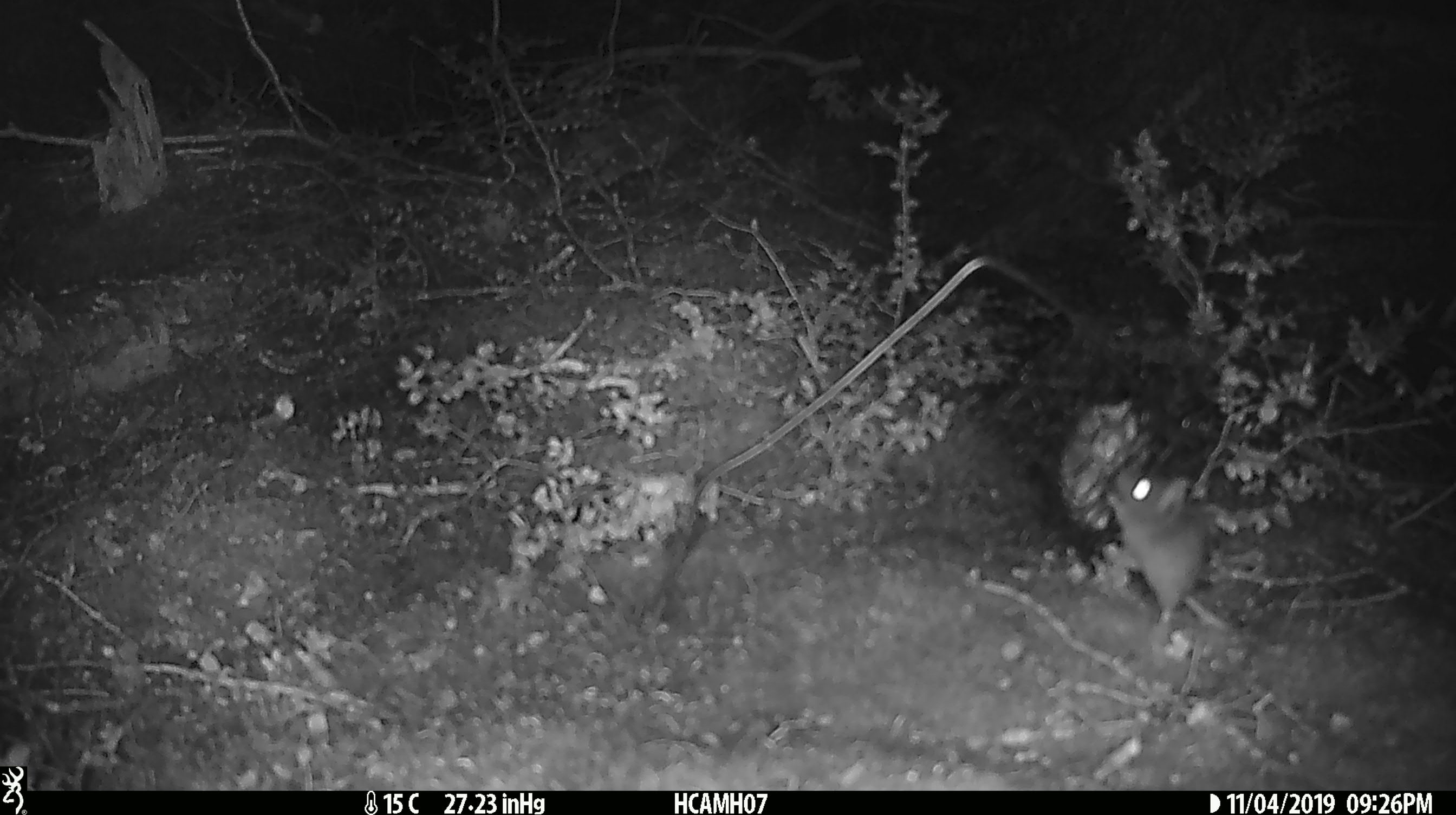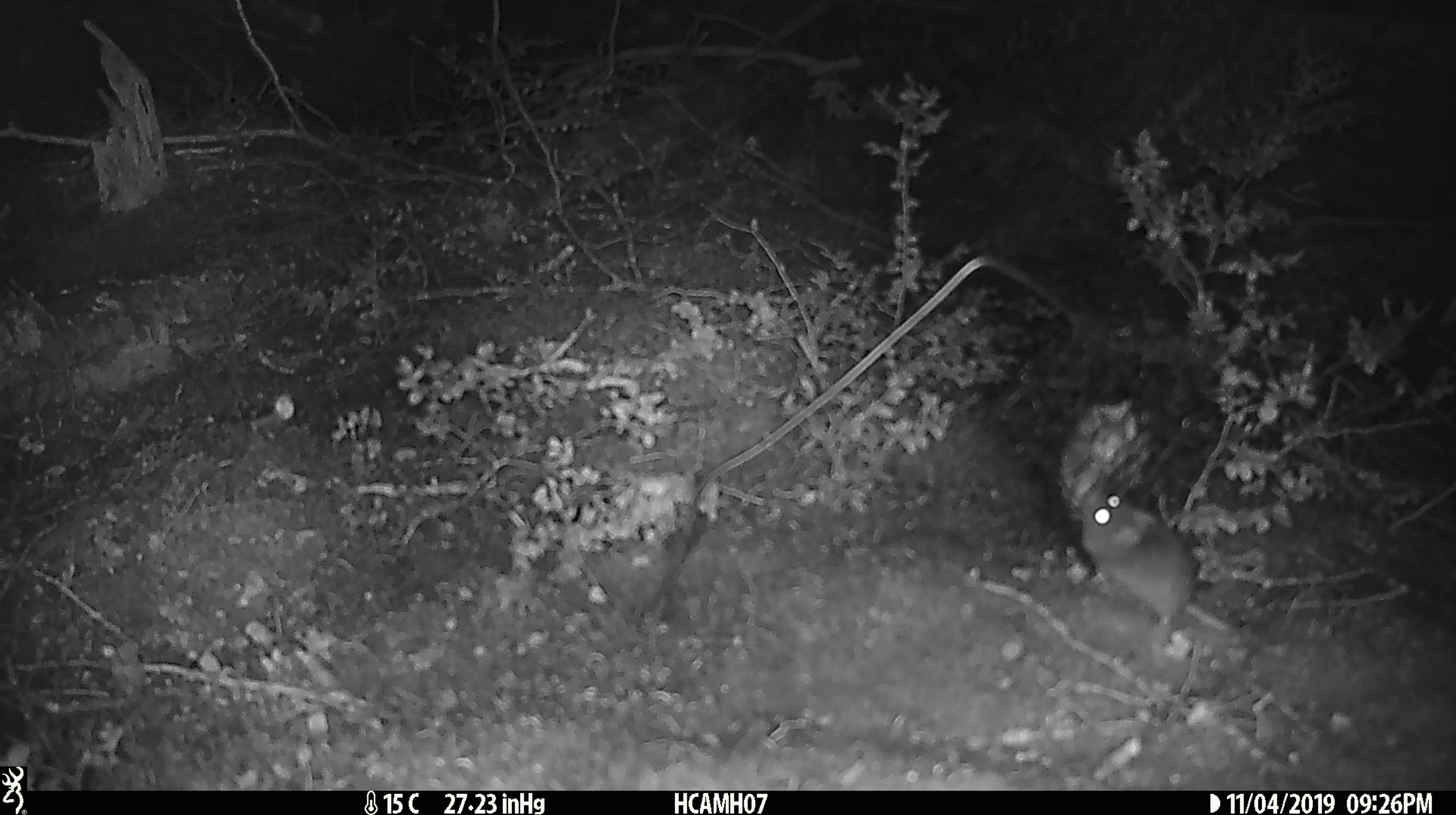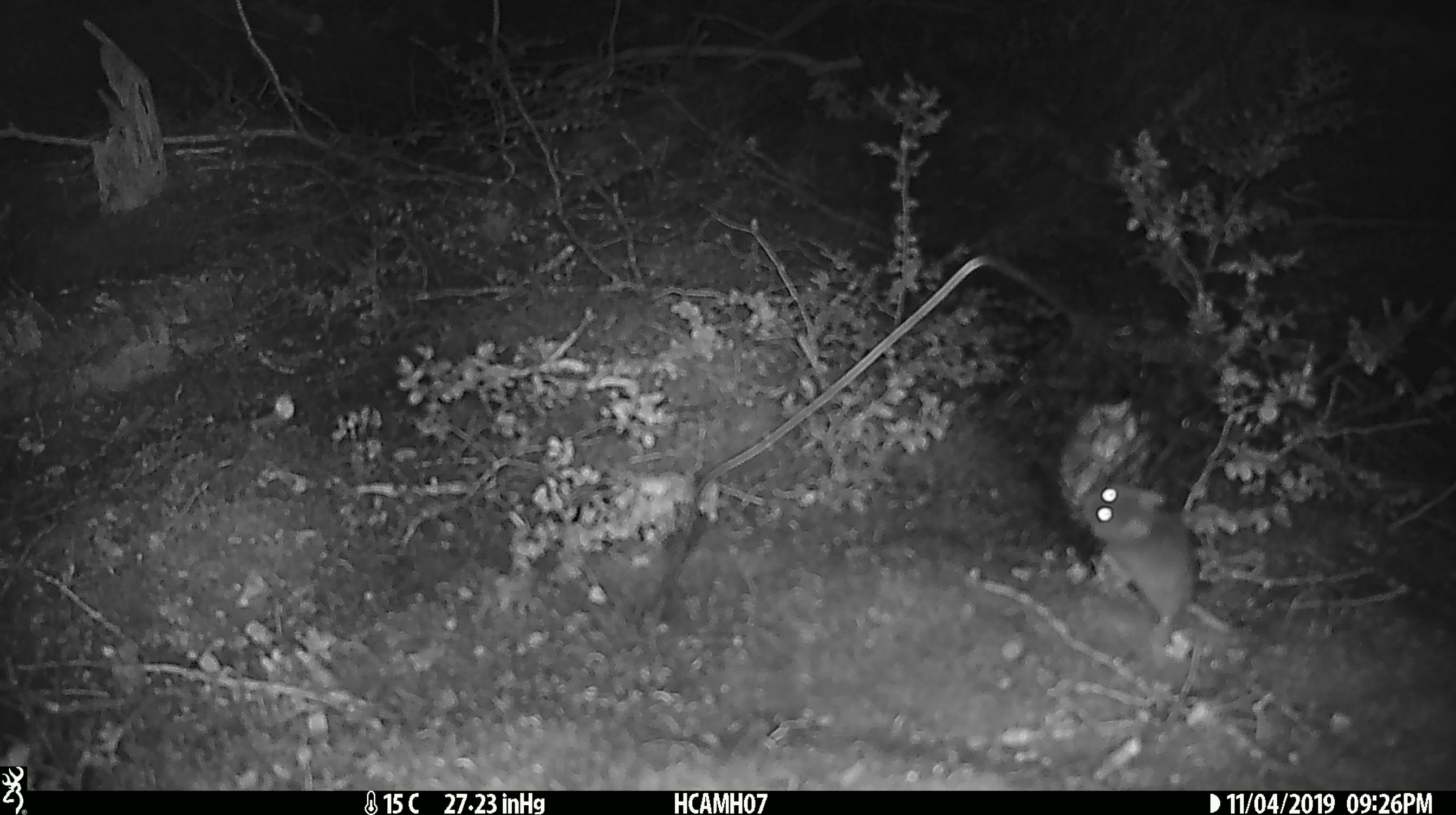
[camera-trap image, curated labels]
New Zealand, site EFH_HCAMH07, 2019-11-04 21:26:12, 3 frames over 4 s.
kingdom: Animalia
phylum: Chordata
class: Mammalia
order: Rodentia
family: Muridae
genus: Mus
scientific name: Mus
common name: mouse